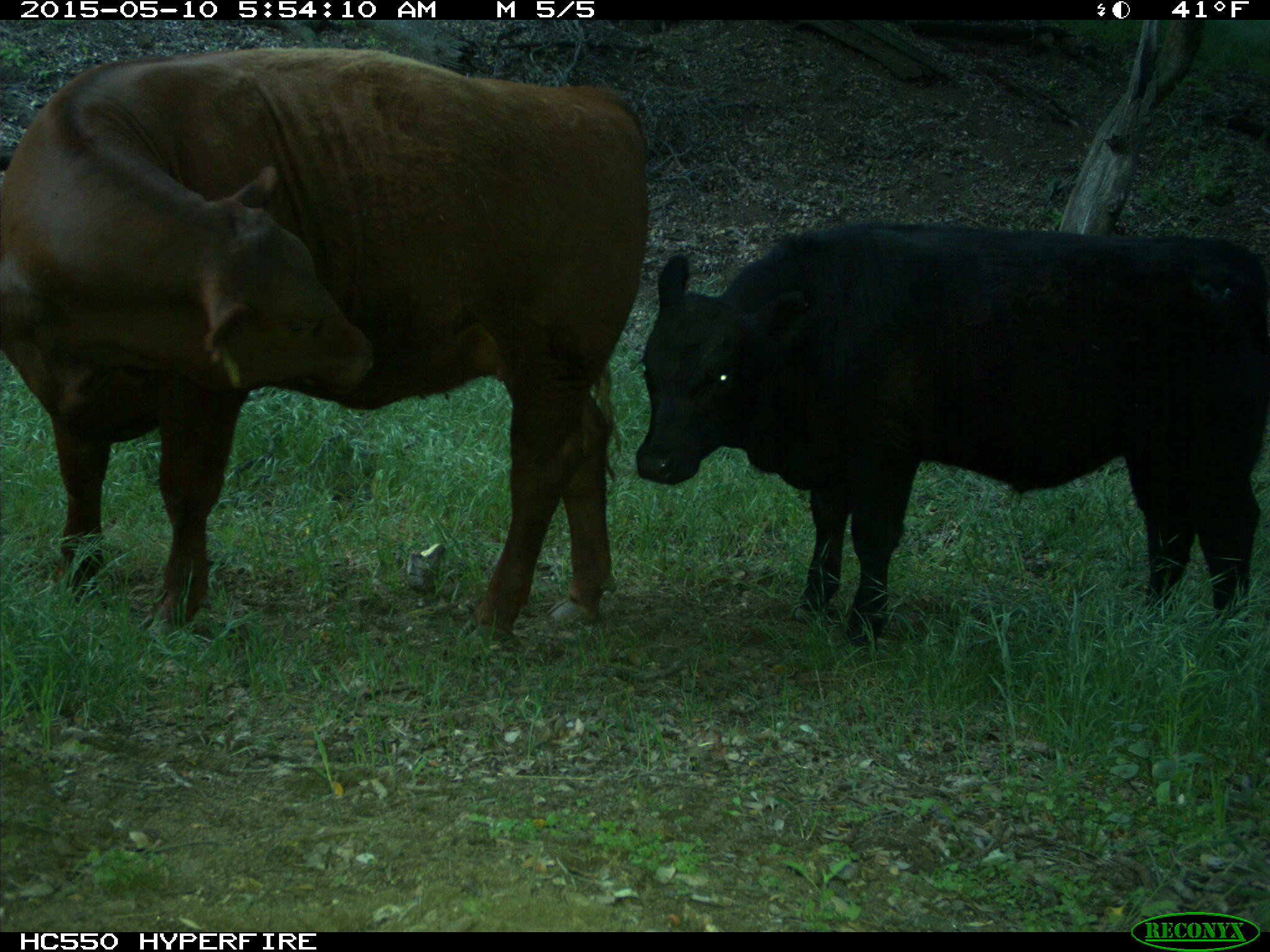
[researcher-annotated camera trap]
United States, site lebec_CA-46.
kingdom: Animalia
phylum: Chordata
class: Mammalia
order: Artiodactyla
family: Bovidae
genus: Bos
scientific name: Bos taurus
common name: domestic cow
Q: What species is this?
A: Bos taurus (domestic cow).